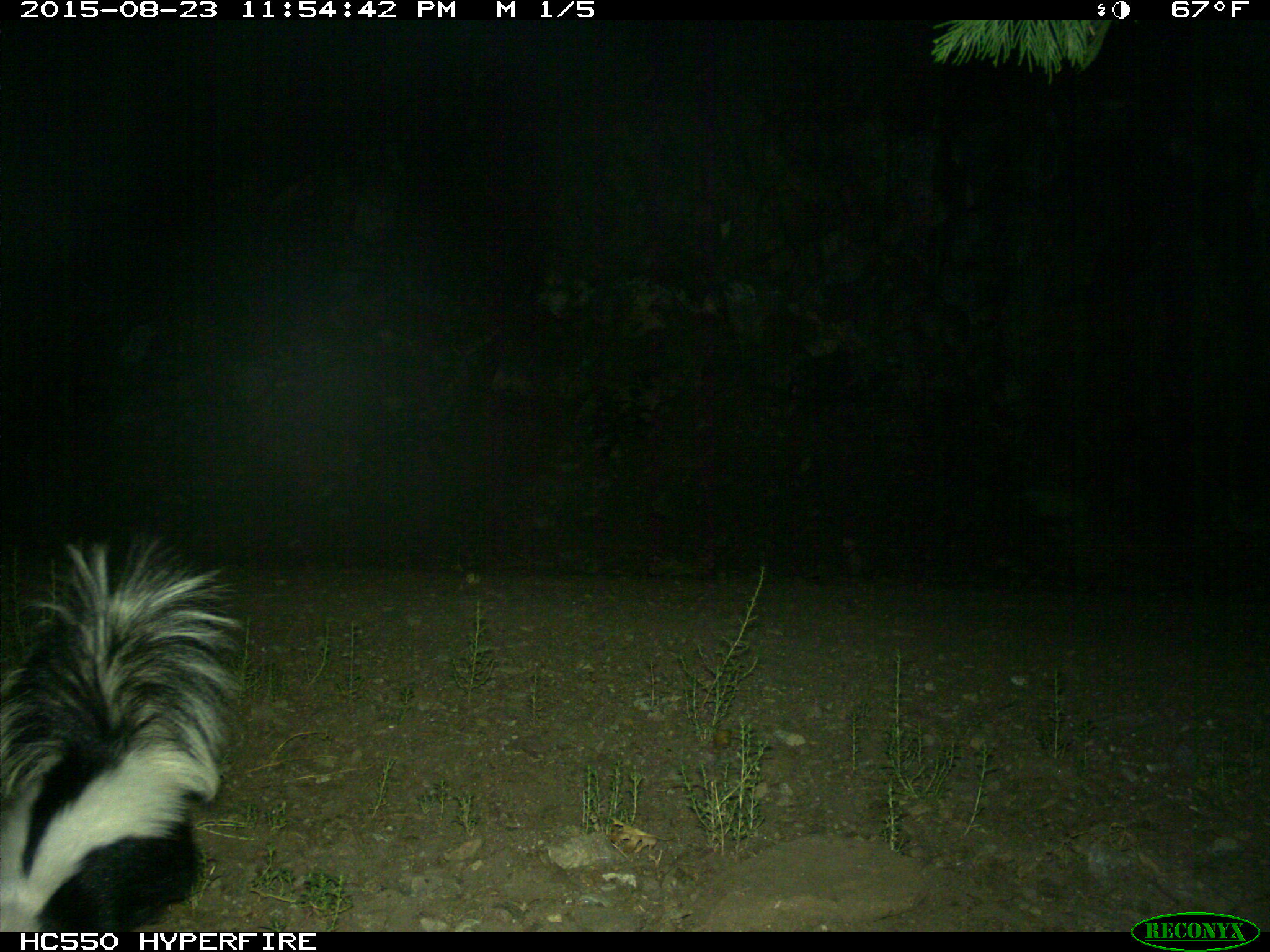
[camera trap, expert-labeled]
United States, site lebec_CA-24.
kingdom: Animalia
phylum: Chordata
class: Mammalia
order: Carnivora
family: Mephitidae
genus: Mephitis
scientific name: Mephitis mephitis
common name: striped skunk